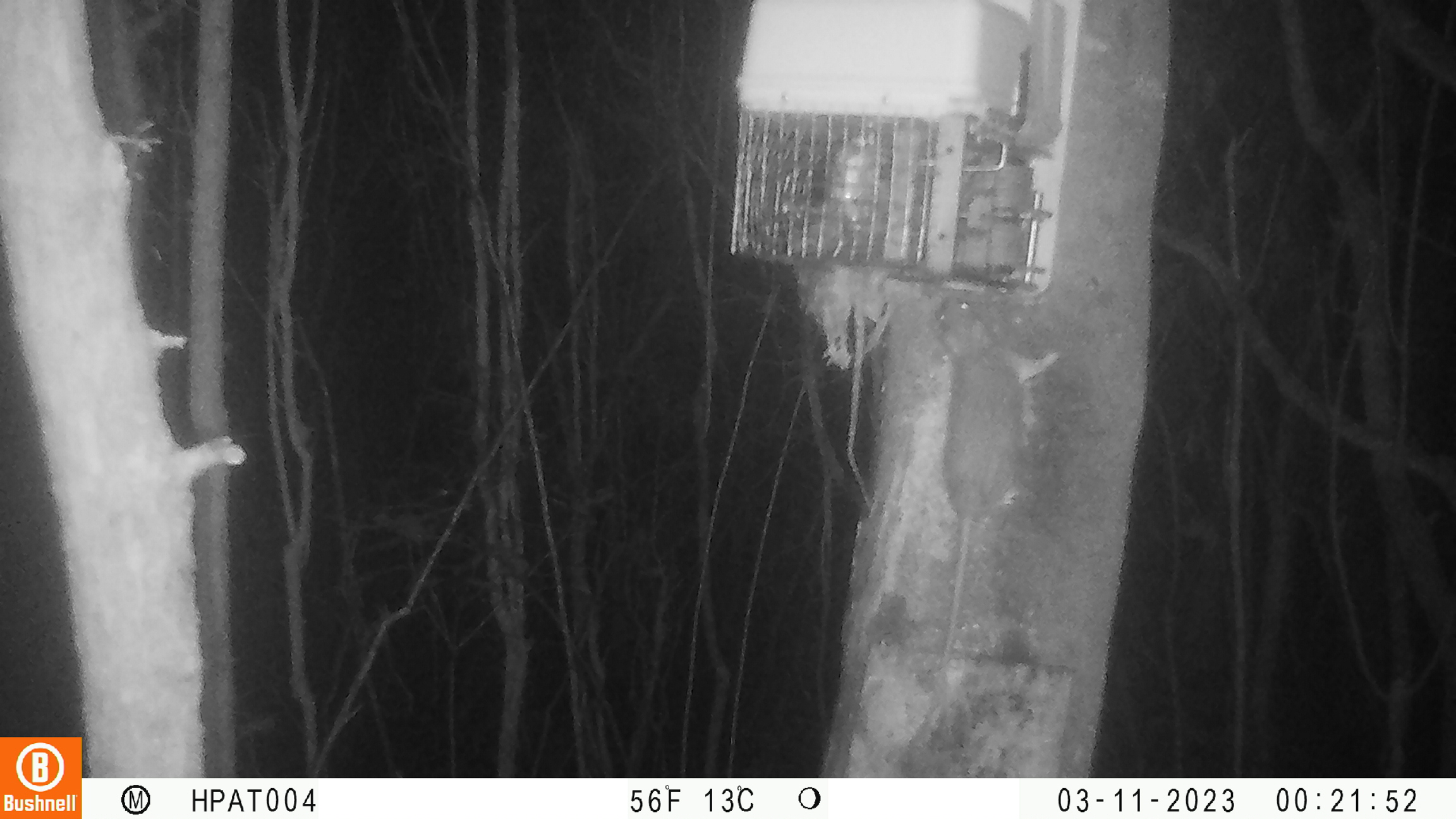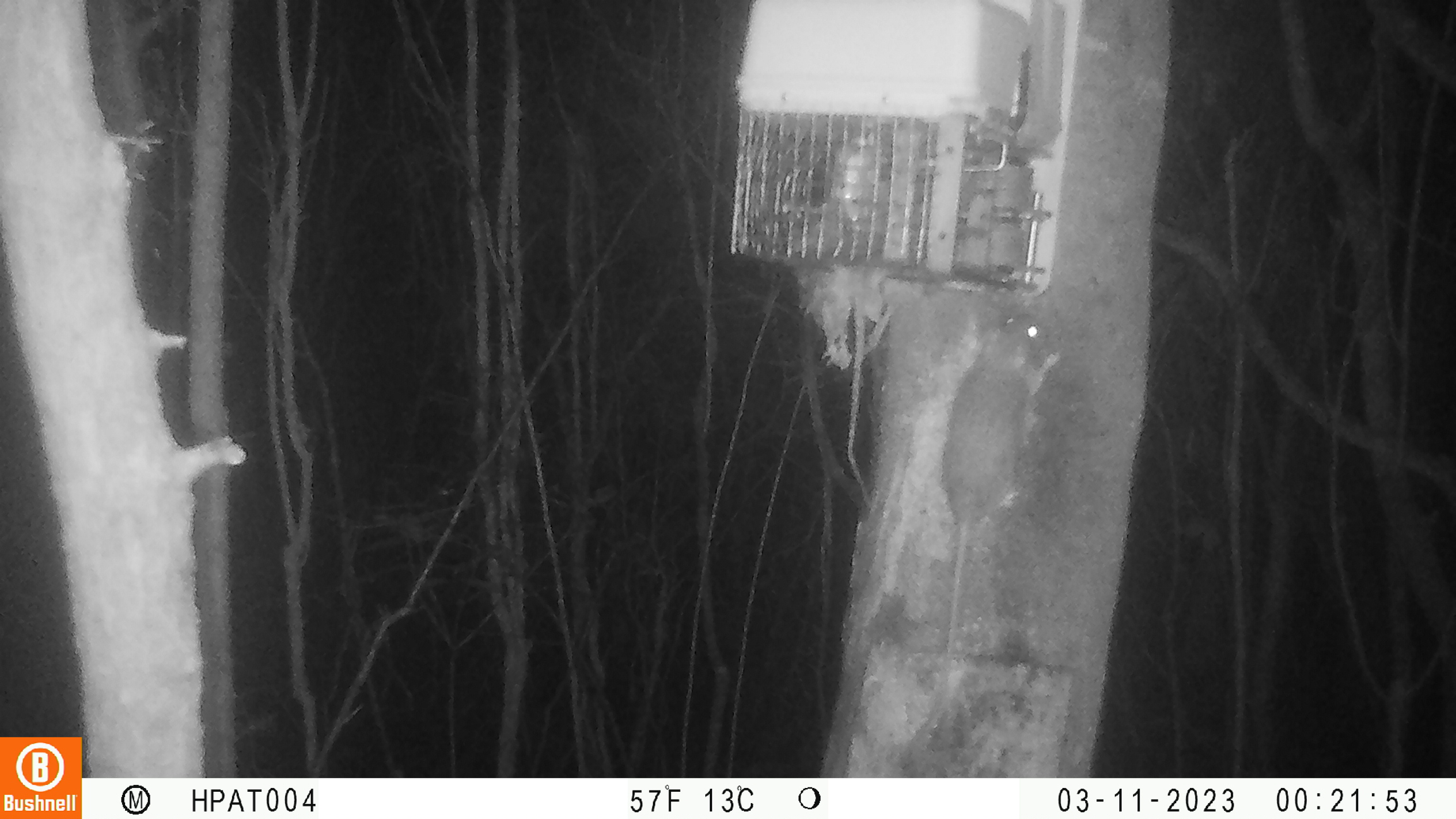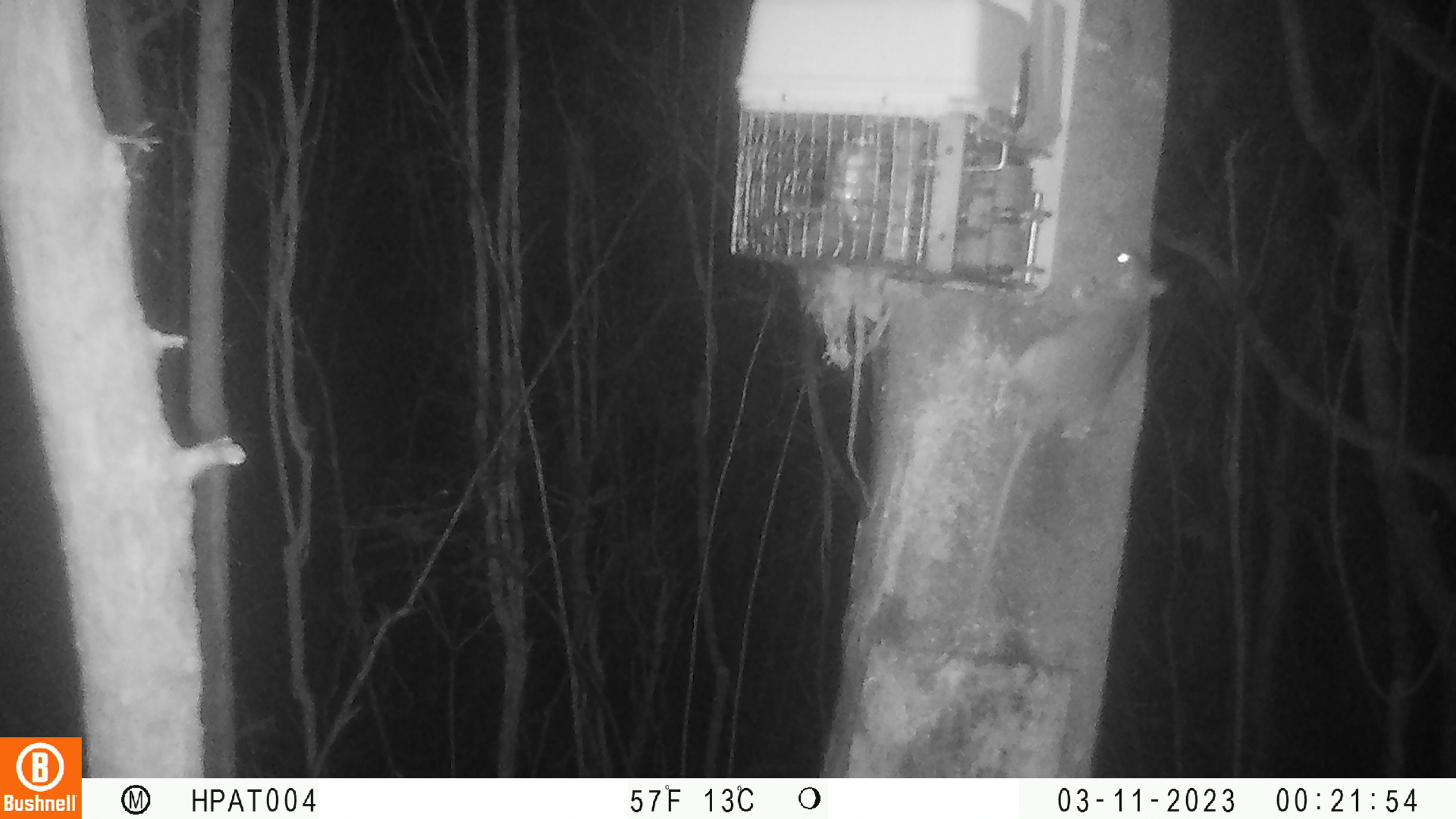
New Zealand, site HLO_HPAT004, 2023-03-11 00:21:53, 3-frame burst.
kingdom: Animalia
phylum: Chordata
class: Mammalia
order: Rodentia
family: Muridae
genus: Rattus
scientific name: Rattus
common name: rat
Rat (Rattus).